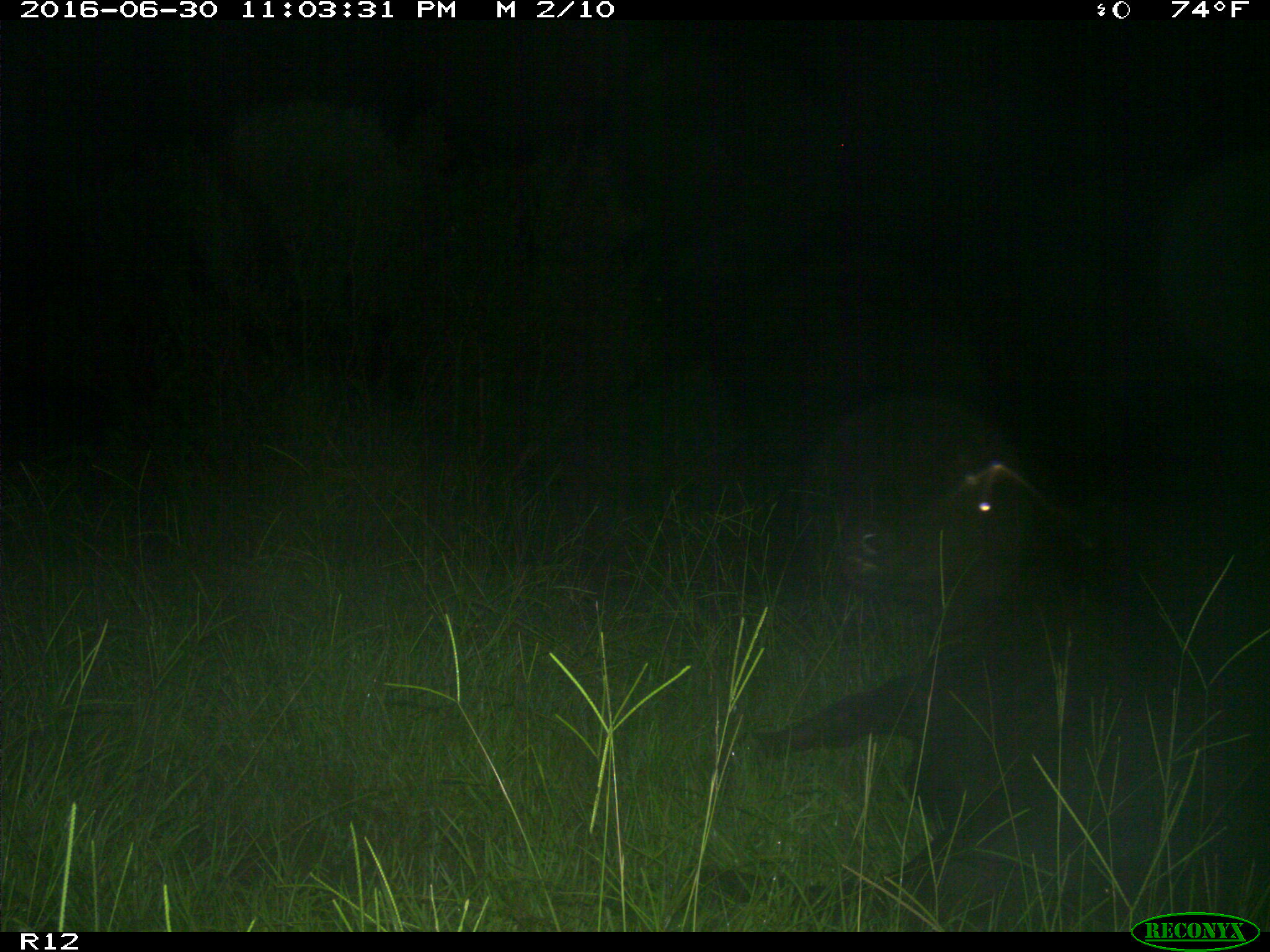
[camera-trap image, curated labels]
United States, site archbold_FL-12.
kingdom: Animalia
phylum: Chordata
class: Mammalia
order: Artiodactyla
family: Bovidae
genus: Bos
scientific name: Bos taurus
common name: domestic cow